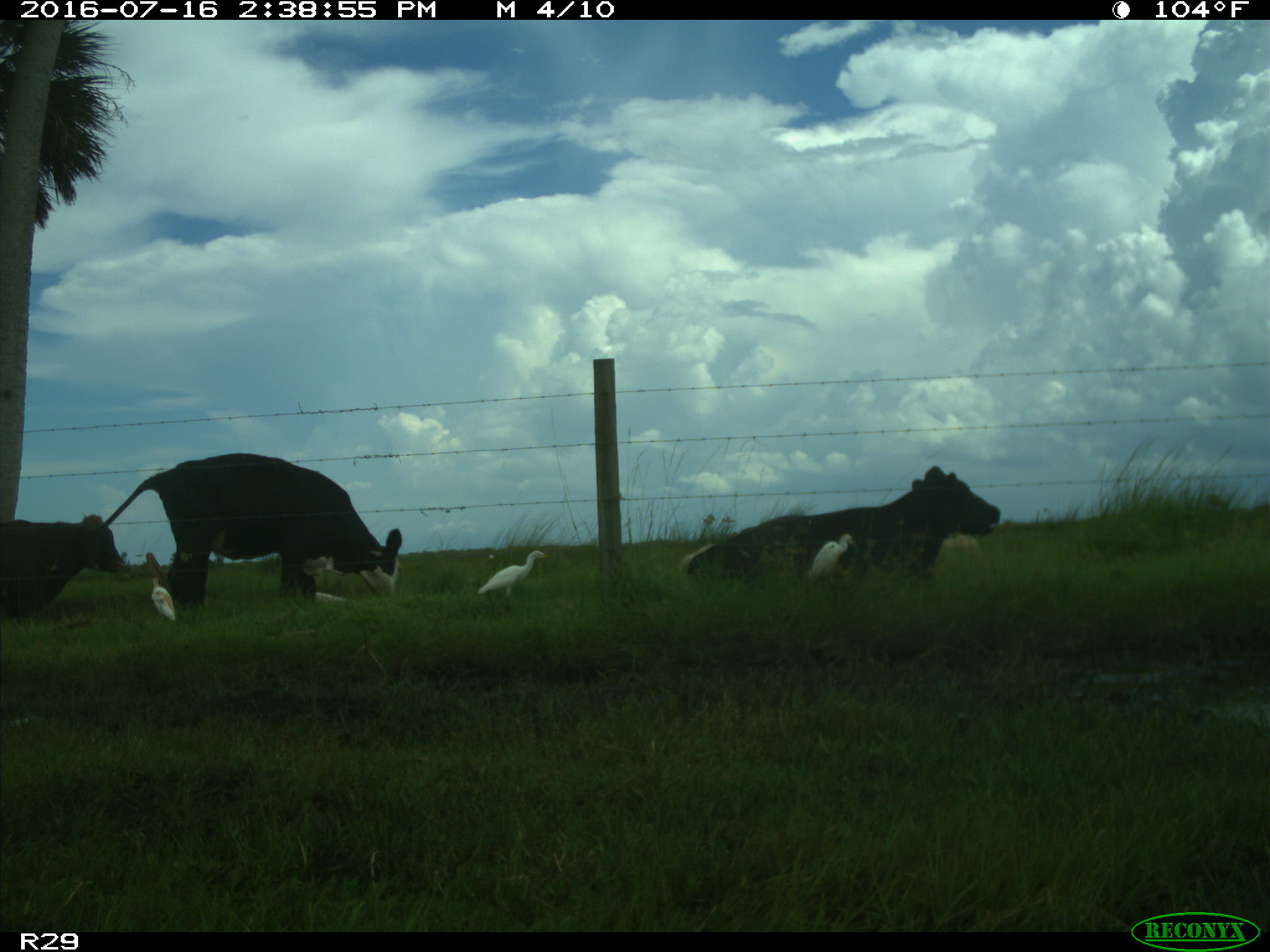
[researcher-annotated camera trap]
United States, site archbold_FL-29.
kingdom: Animalia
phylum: Chordata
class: Mammalia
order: Artiodactyla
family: Bovidae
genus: Bos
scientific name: Bos taurus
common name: domestic cow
Bos taurus (domestic cow).